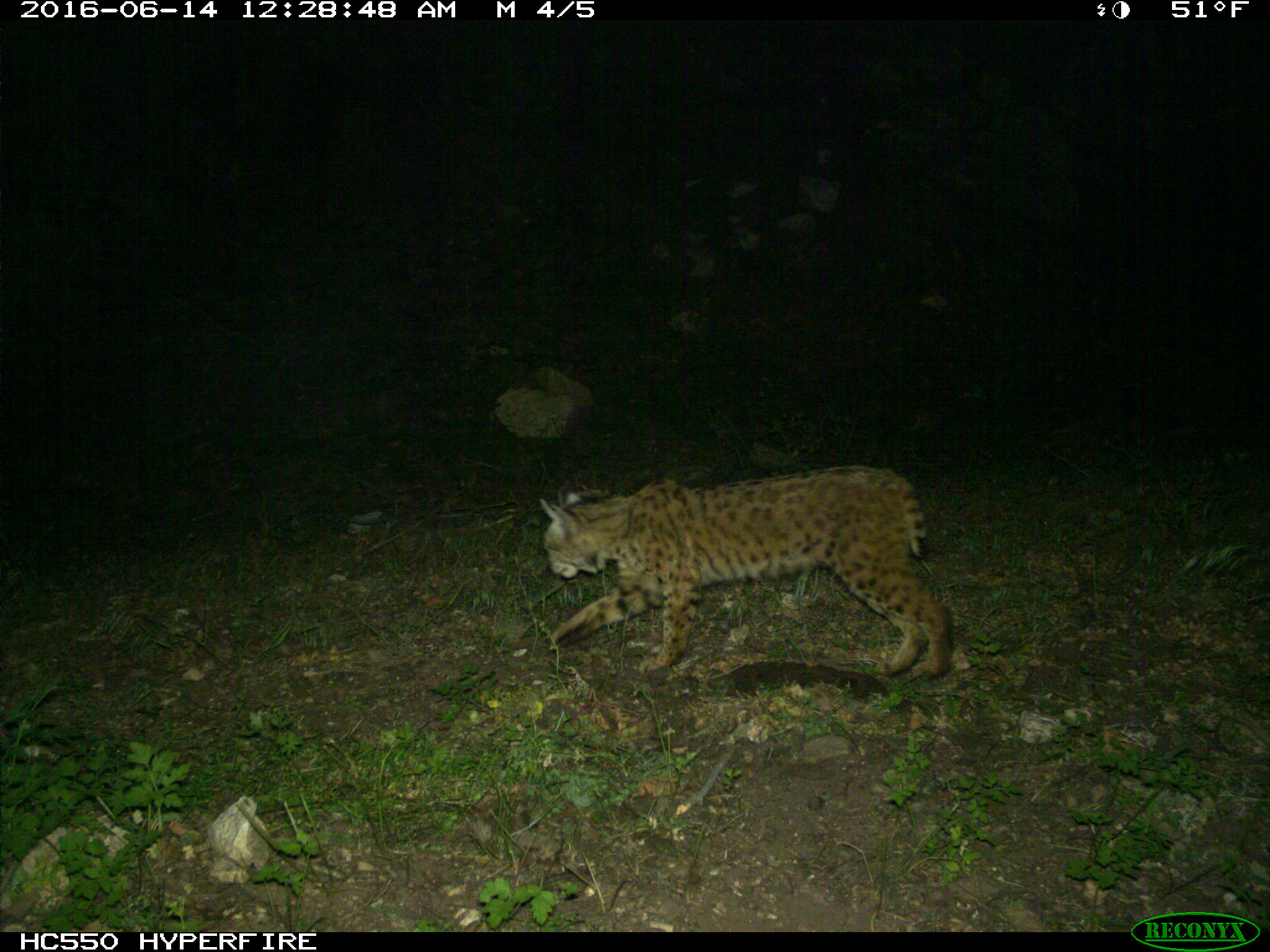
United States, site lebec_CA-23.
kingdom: Animalia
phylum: Chordata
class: Mammalia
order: Carnivora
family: Felidae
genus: Lynx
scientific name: Lynx rufus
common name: bobcat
Lynx rufus (bobcat).